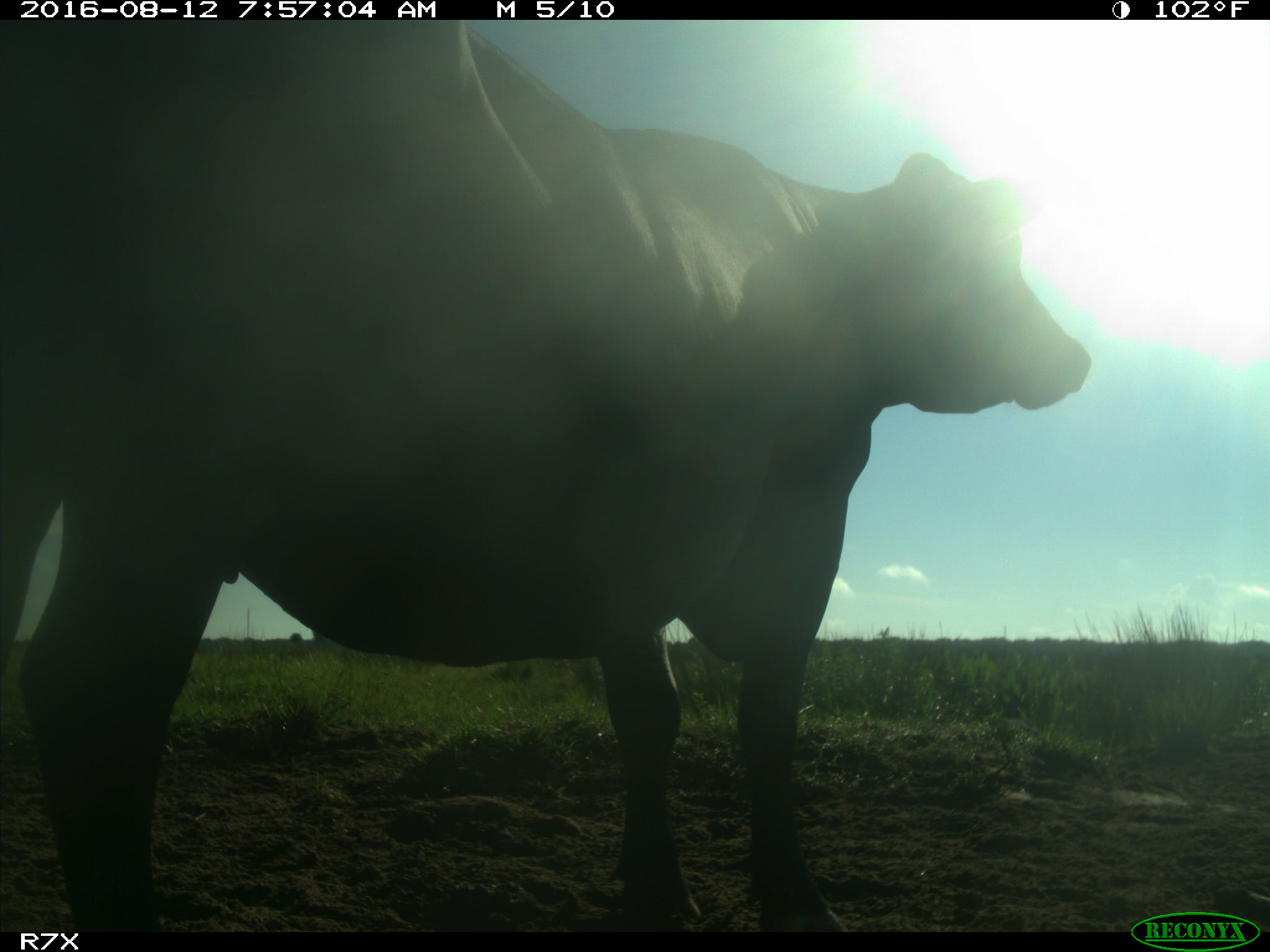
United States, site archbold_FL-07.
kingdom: Animalia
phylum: Chordata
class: Mammalia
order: Artiodactyla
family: Bovidae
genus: Bos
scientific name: Bos taurus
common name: domestic cow